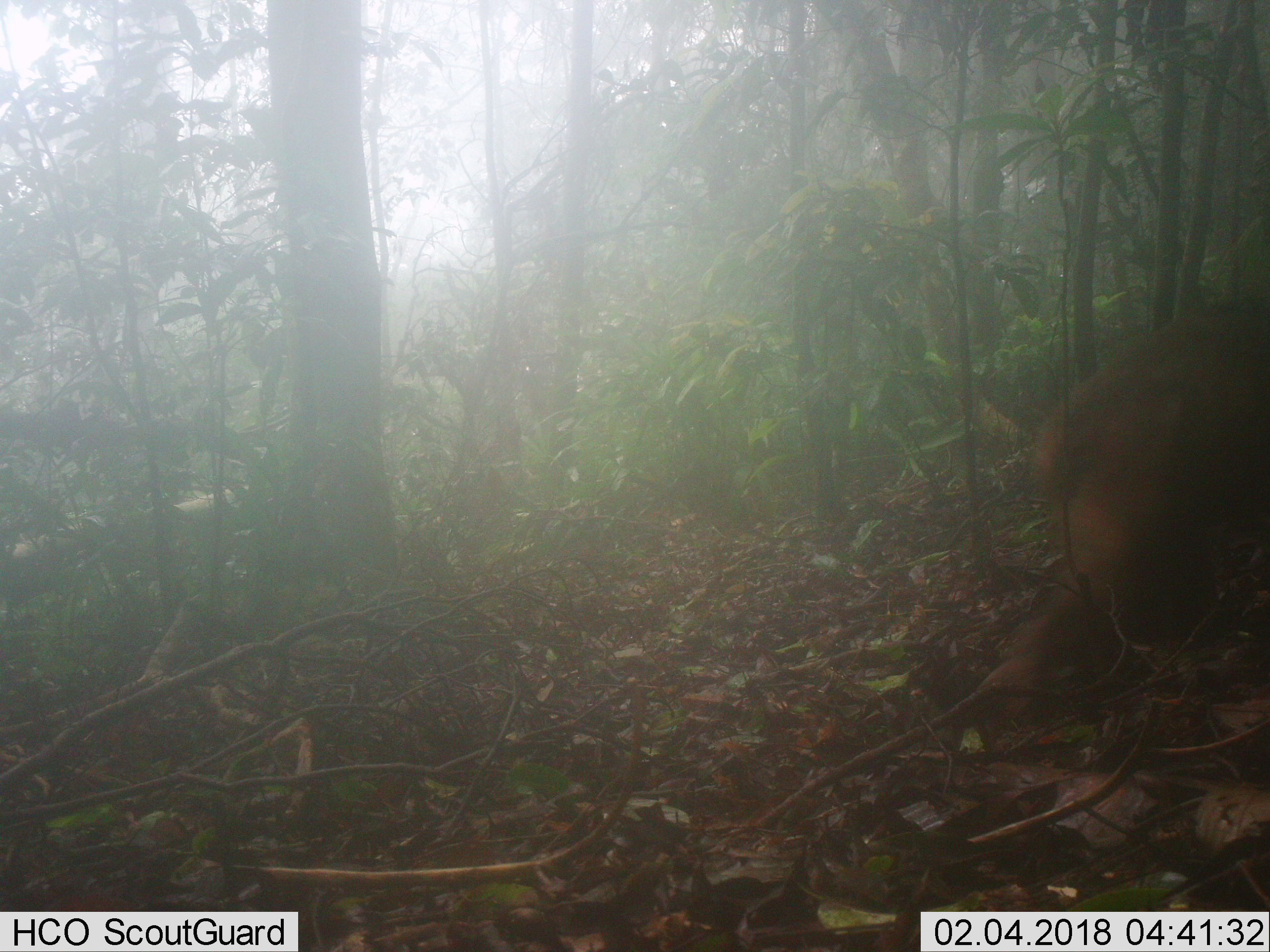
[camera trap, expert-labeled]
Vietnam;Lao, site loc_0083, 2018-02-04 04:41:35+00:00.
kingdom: Animalia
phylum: Chordata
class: Mammalia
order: Primates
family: Cercopithecidae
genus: Macaca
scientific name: Macaca arctoides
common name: stump-tailed macaque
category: stump tailed macaque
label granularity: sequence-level